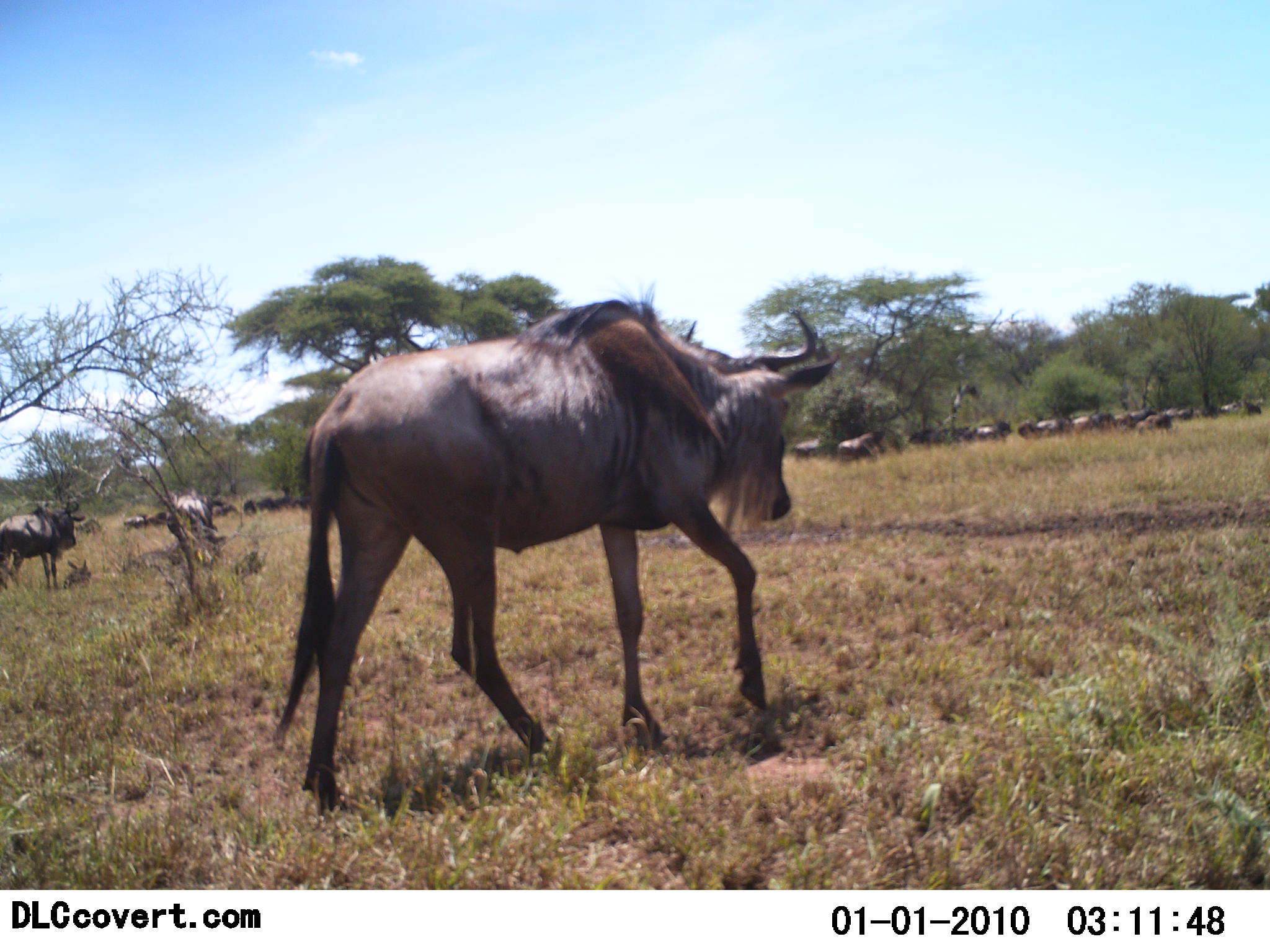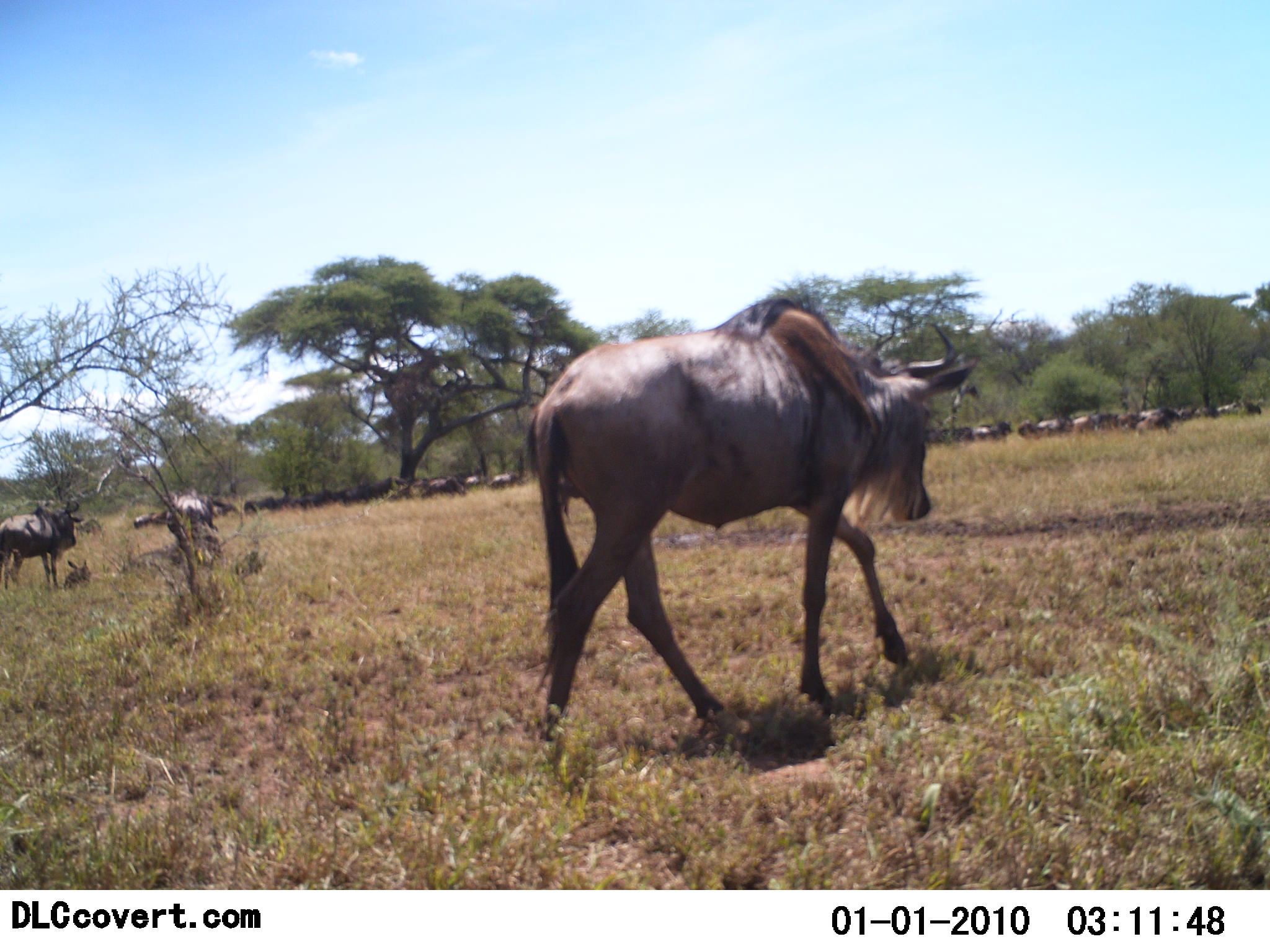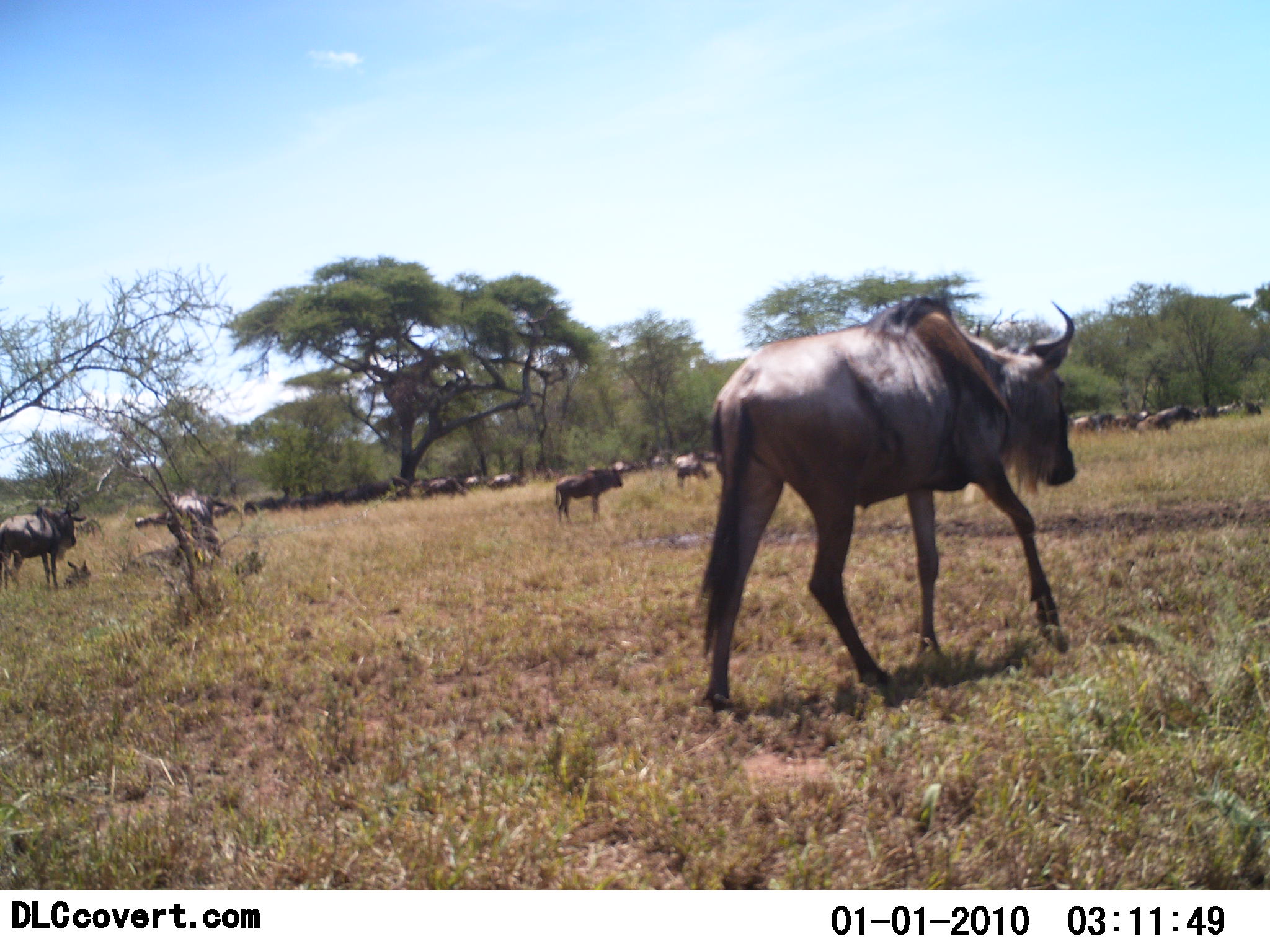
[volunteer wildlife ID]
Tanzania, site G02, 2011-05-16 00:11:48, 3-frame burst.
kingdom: Animalia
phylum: Chordata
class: Mammalia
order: Artiodactyla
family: Bovidae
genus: Connochaetes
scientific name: Connochaetes taurinus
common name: blue wildebeest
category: wildebeest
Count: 11-50.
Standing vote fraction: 50%.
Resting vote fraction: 8%.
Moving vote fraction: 83%.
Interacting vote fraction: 0%.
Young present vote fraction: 0%.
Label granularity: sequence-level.